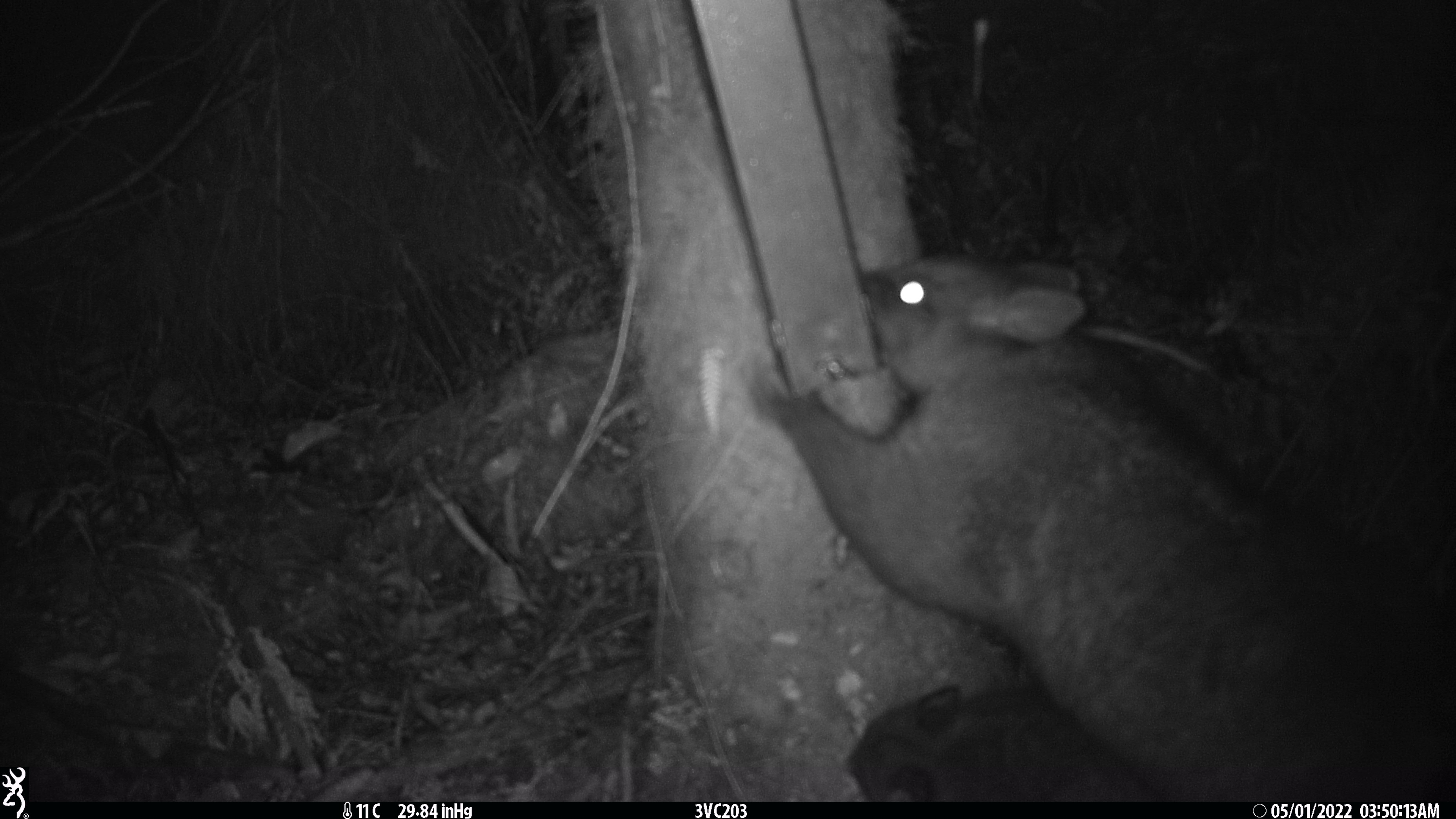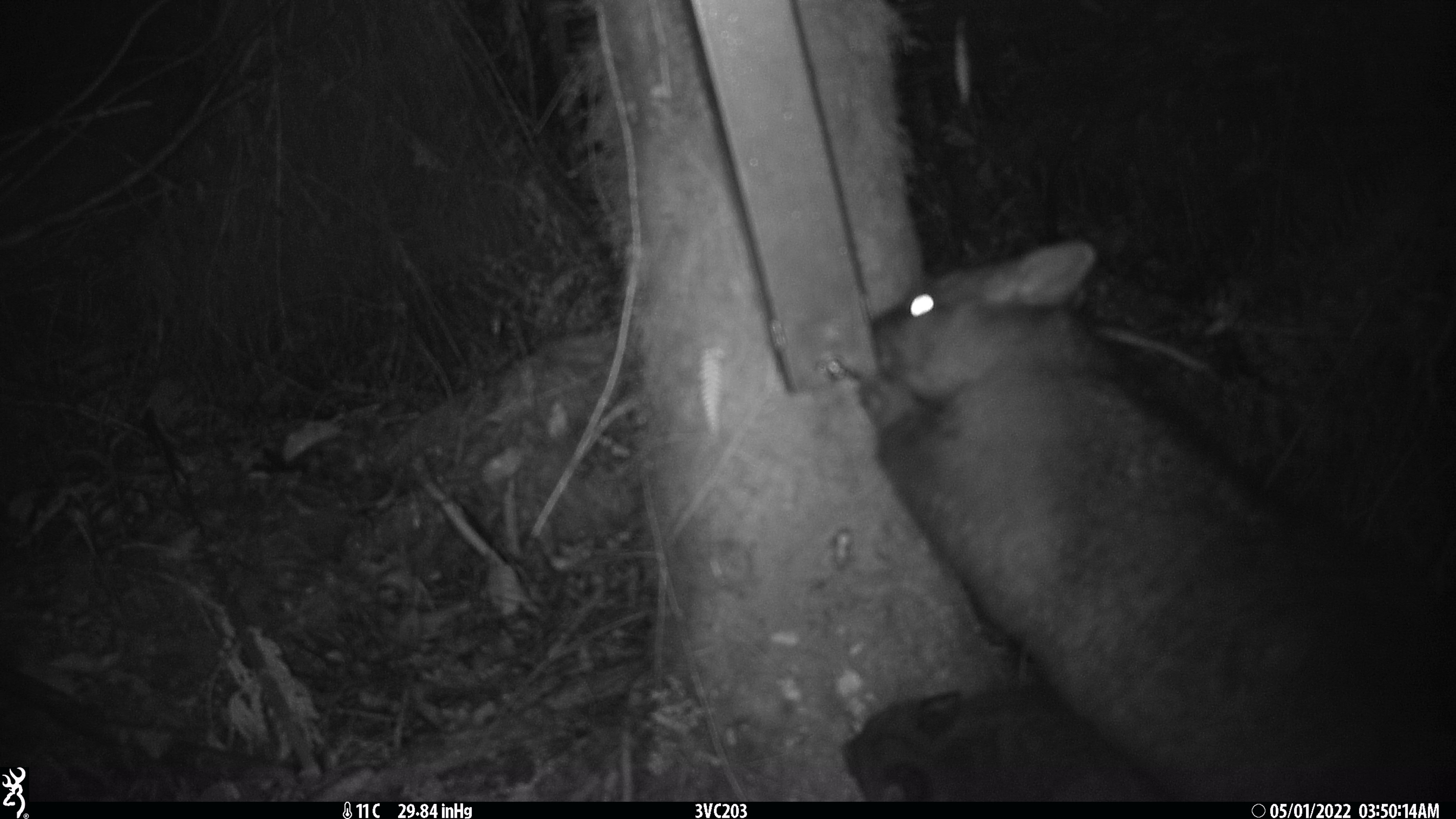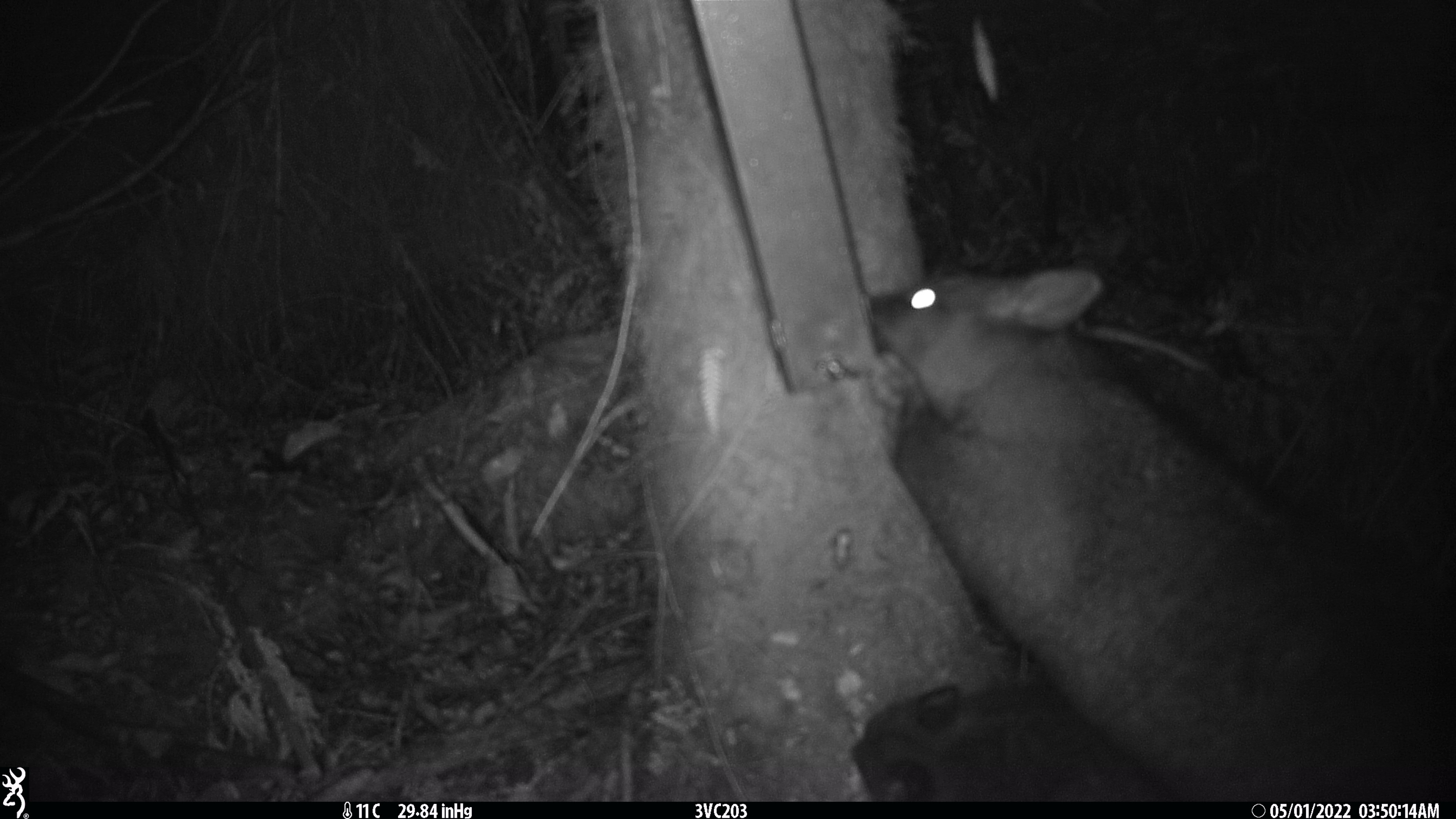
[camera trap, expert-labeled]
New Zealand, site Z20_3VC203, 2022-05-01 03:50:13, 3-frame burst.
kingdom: Animalia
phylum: Chordata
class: Mammalia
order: Diprotodontia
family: Phalangeridae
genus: Trichosurus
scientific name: Trichosurus vulpecula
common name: common brushtail possum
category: possum